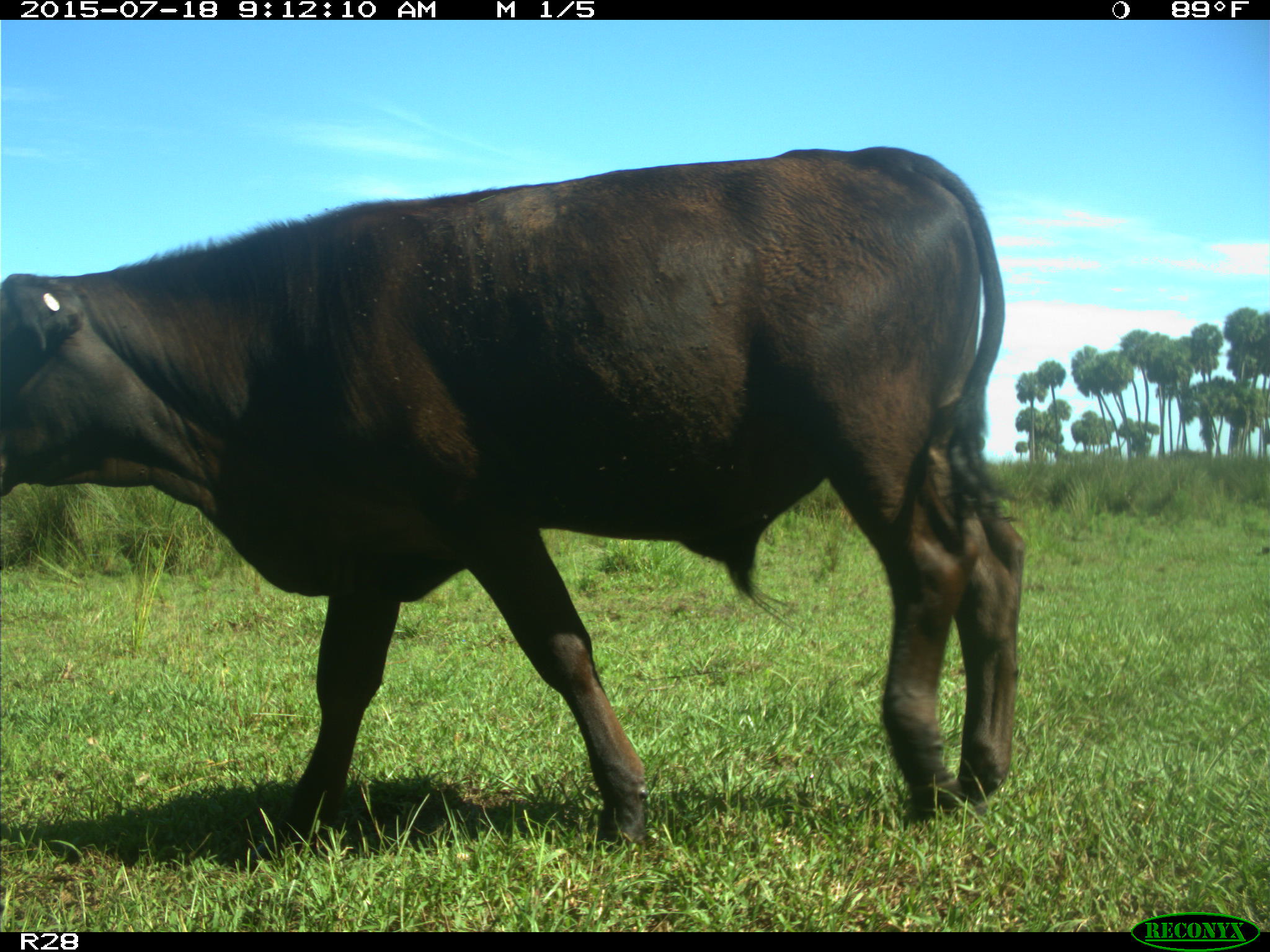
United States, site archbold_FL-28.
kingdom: Animalia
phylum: Chordata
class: Mammalia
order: Artiodactyla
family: Bovidae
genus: Bos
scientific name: Bos taurus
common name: domestic cow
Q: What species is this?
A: Bos taurus (domestic cow).